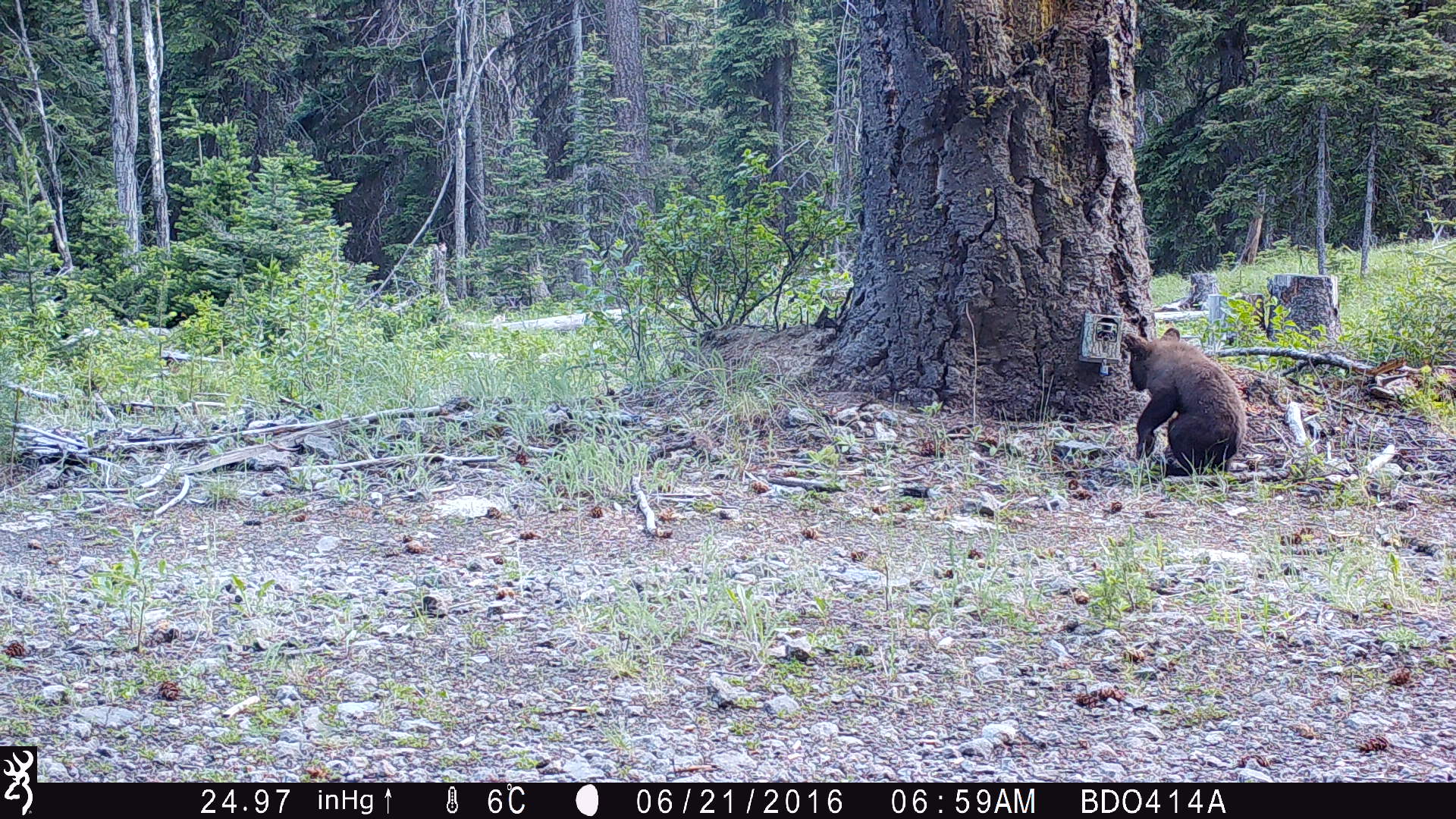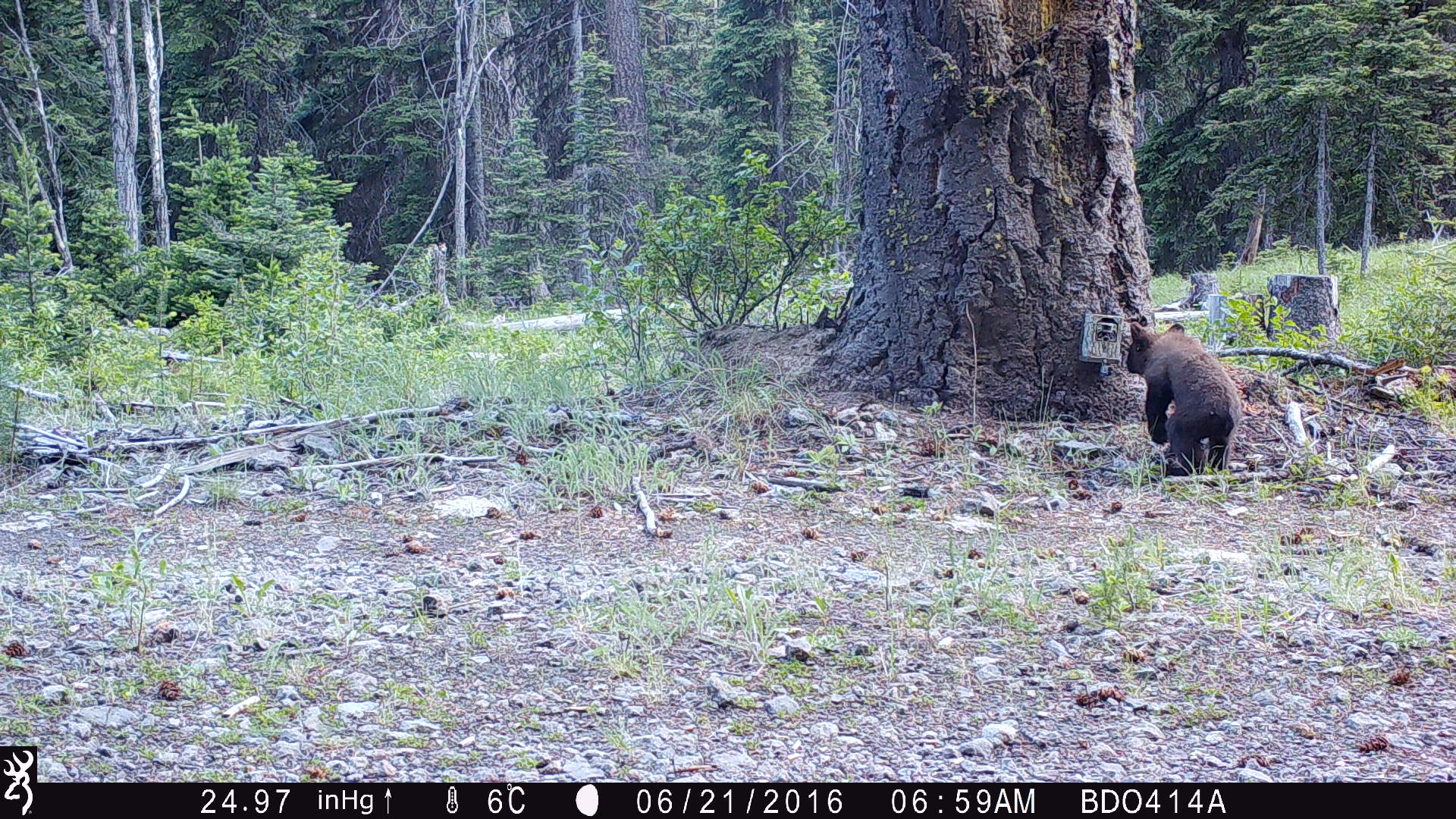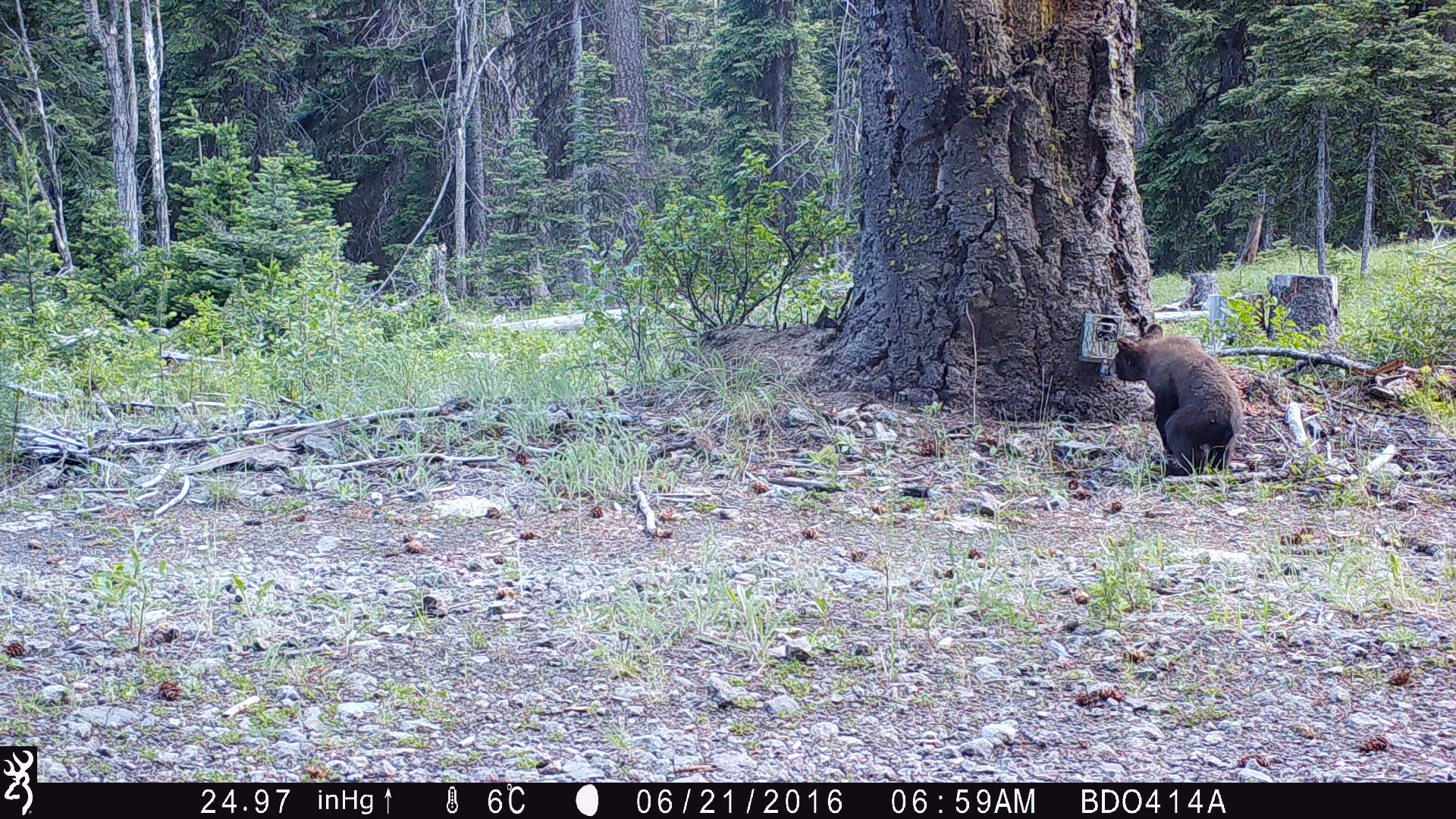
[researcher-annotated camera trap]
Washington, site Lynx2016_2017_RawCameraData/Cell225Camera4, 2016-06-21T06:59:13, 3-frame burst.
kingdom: Animalia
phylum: Chordata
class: Mammalia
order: Carnivora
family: Ursidae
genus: Ursus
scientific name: Ursus americanus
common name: american black bear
Ursus americanus (american black bear). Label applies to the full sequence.